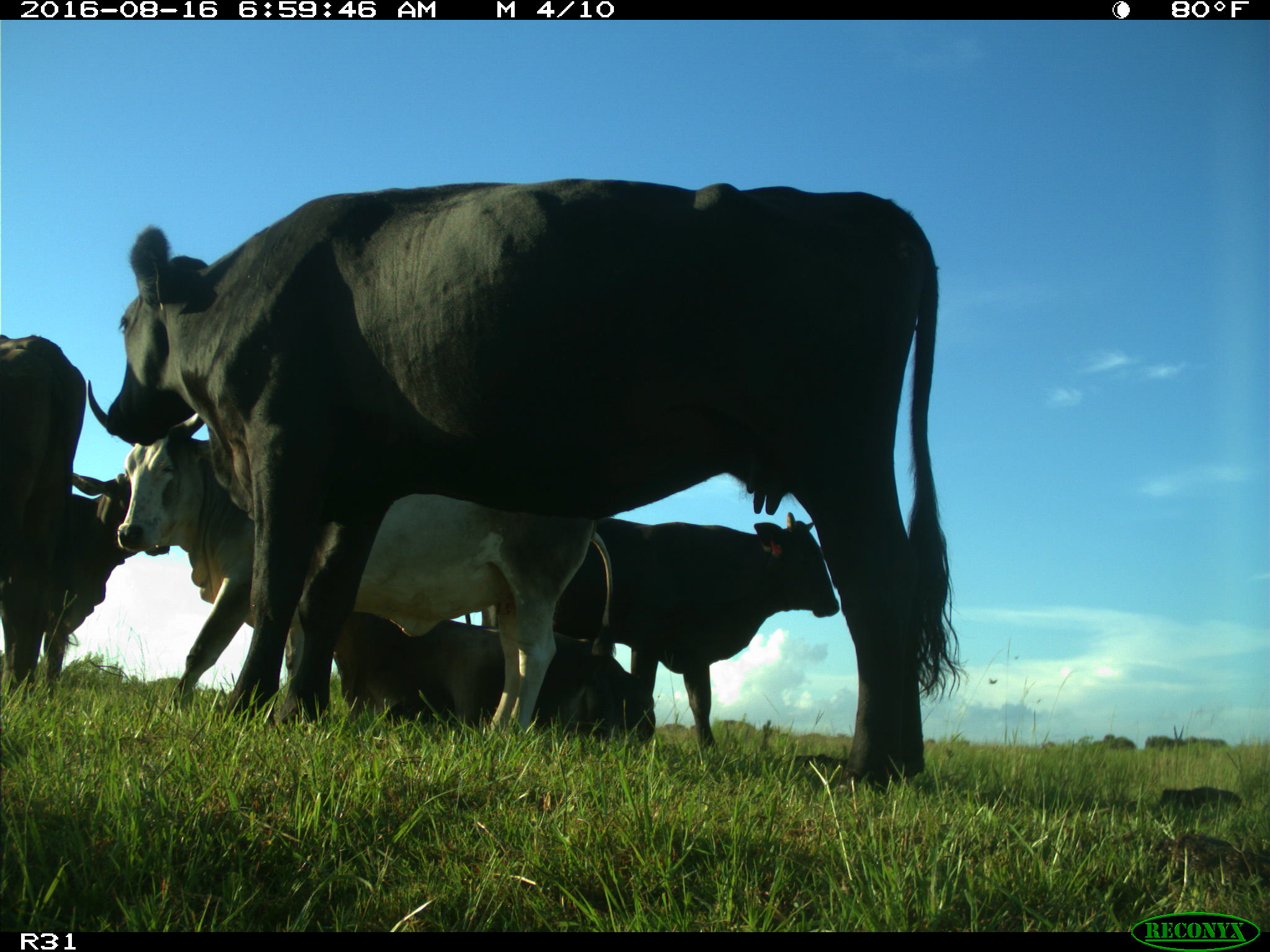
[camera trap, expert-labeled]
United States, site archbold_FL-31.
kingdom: Animalia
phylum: Chordata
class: Mammalia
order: Artiodactyla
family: Bovidae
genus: Bos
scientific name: Bos taurus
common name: domestic cow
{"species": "Bos taurus (domestic cow)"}